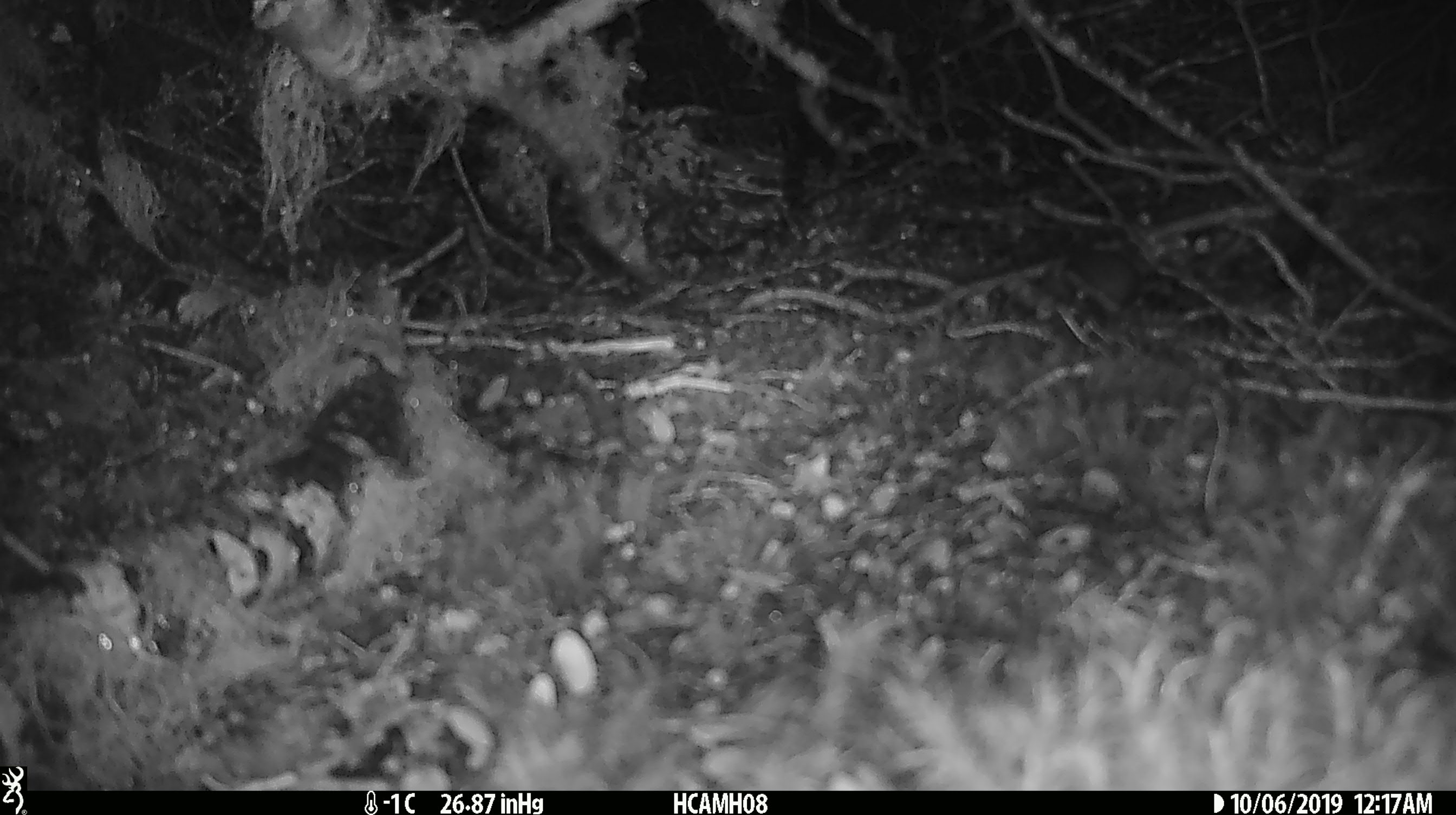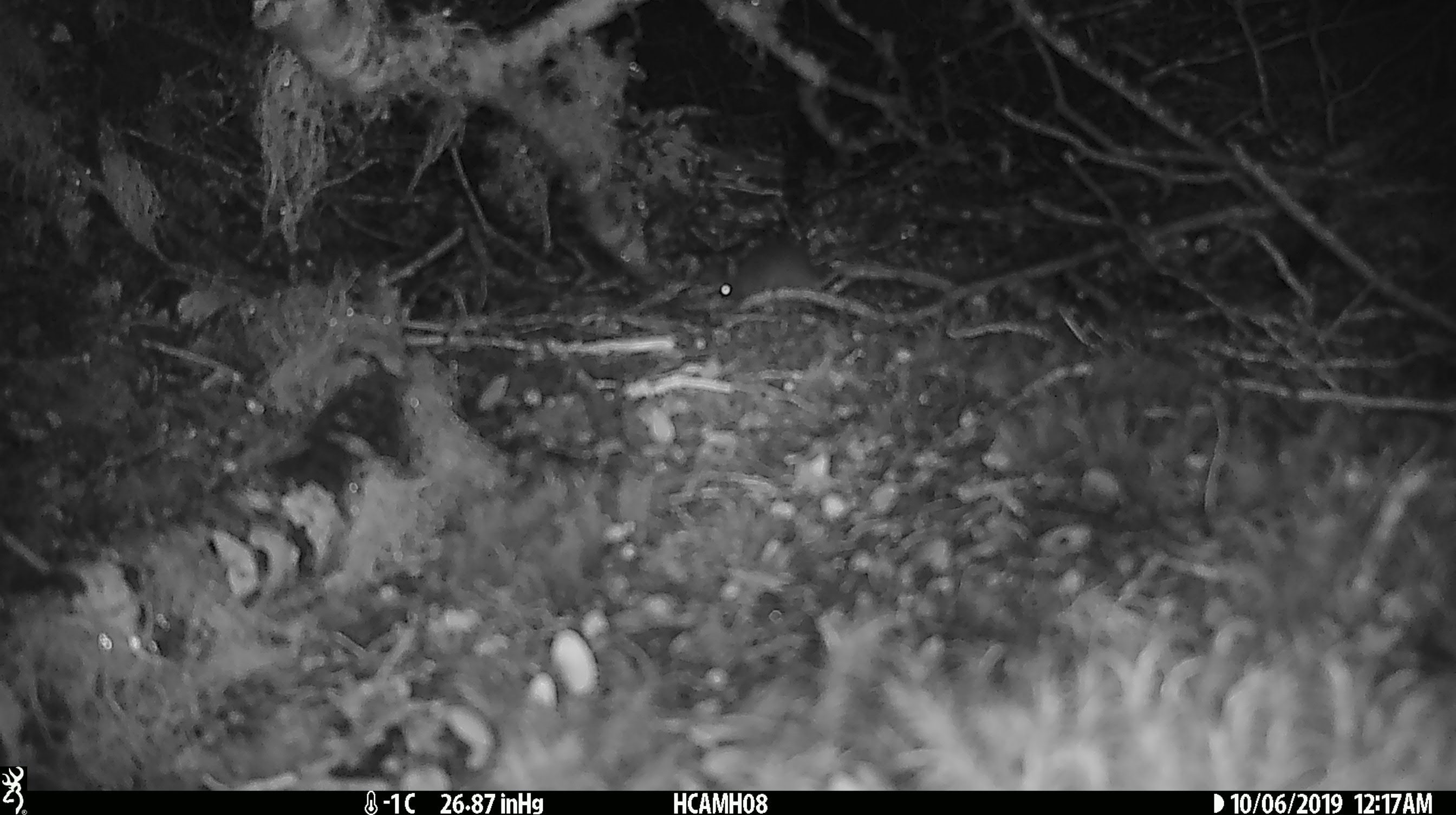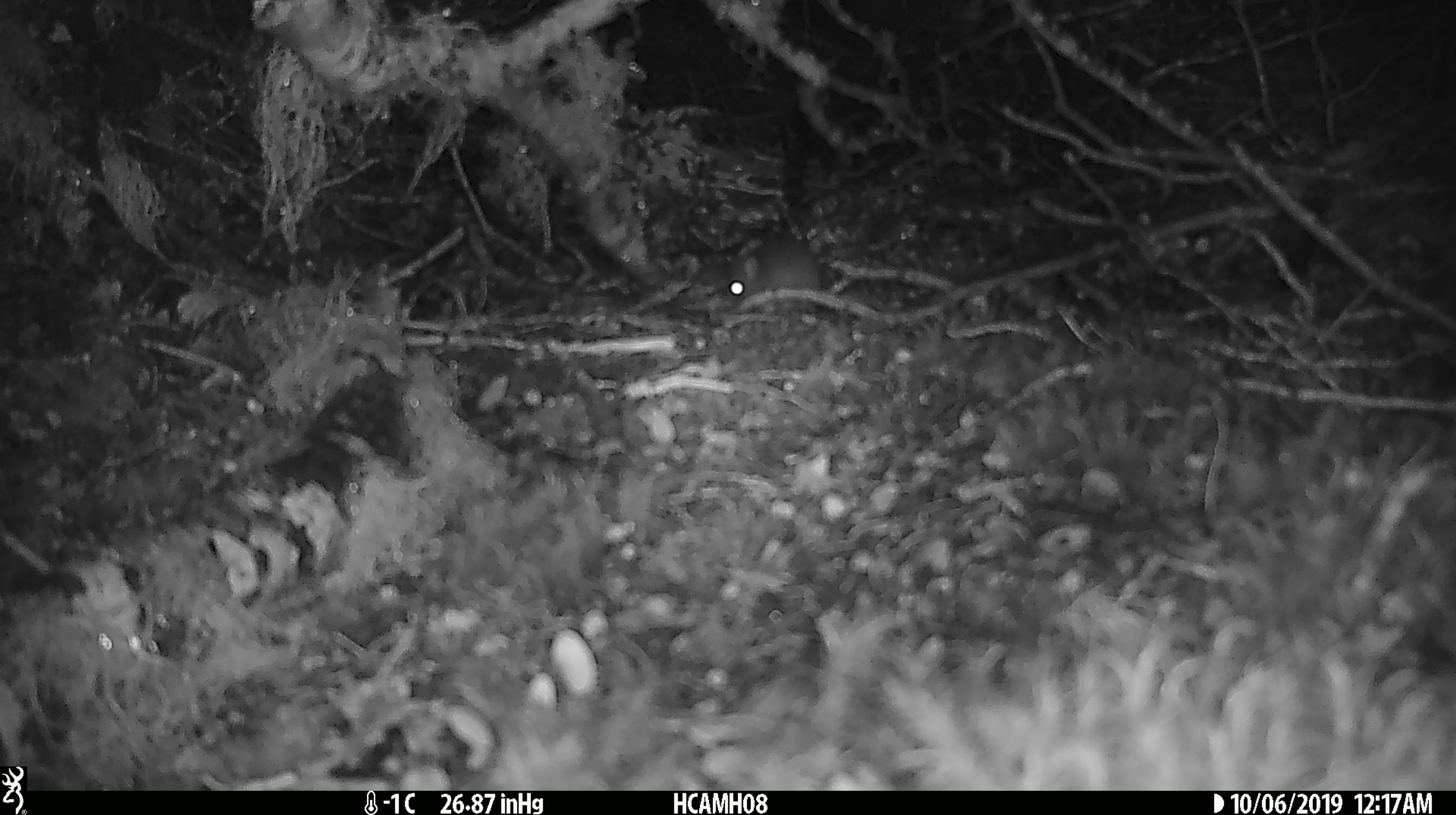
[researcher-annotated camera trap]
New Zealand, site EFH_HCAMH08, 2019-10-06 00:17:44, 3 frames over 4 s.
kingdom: Animalia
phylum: Chordata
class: Mammalia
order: Rodentia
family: Muridae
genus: Mus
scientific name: Mus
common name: mouse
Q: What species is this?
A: Mouse (Mus).